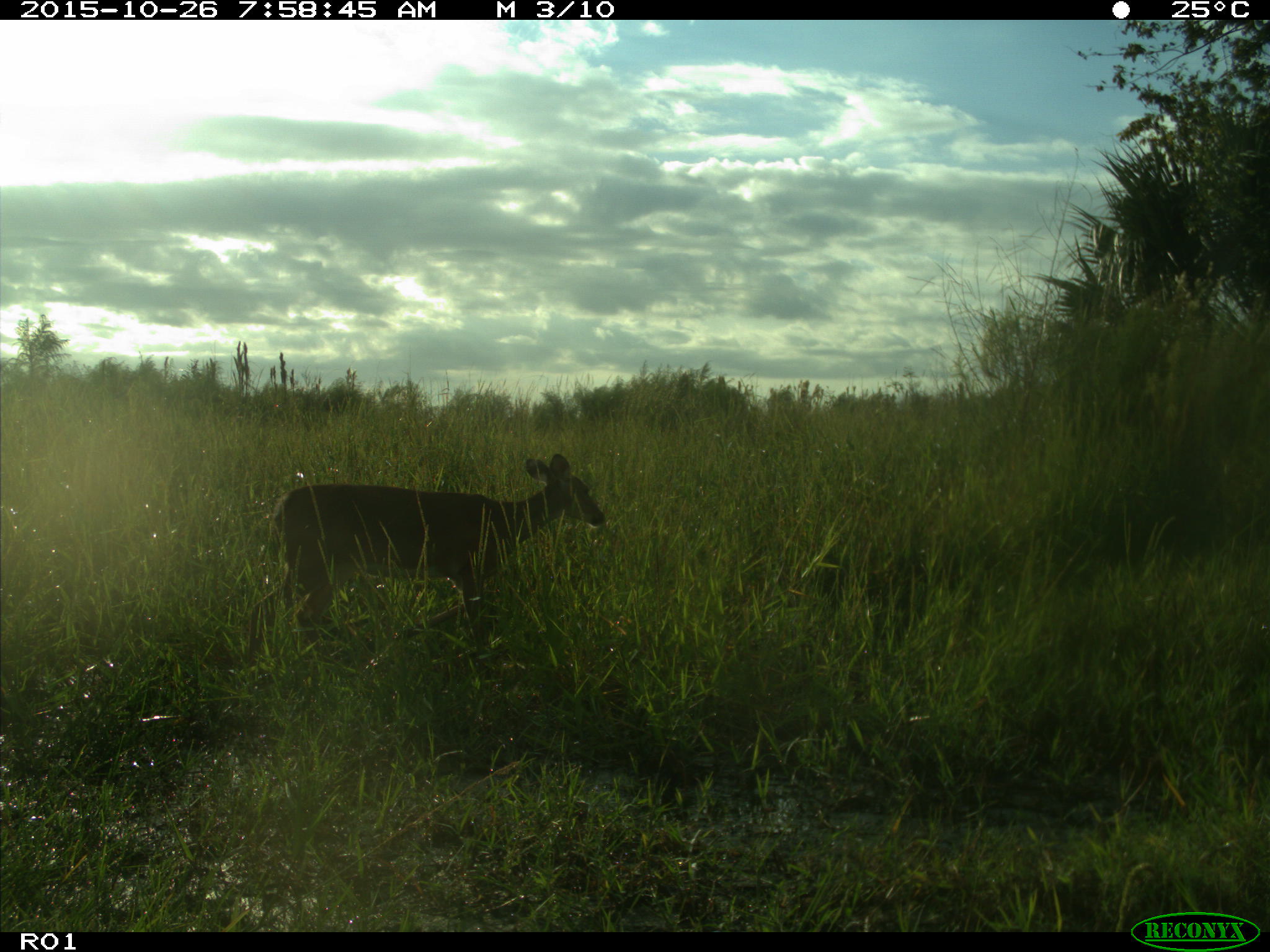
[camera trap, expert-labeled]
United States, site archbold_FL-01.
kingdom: Animalia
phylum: Chordata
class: Mammalia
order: Artiodactyla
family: Cervidae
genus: Odocoileus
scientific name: Odocoileus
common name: deer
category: unidentified deer